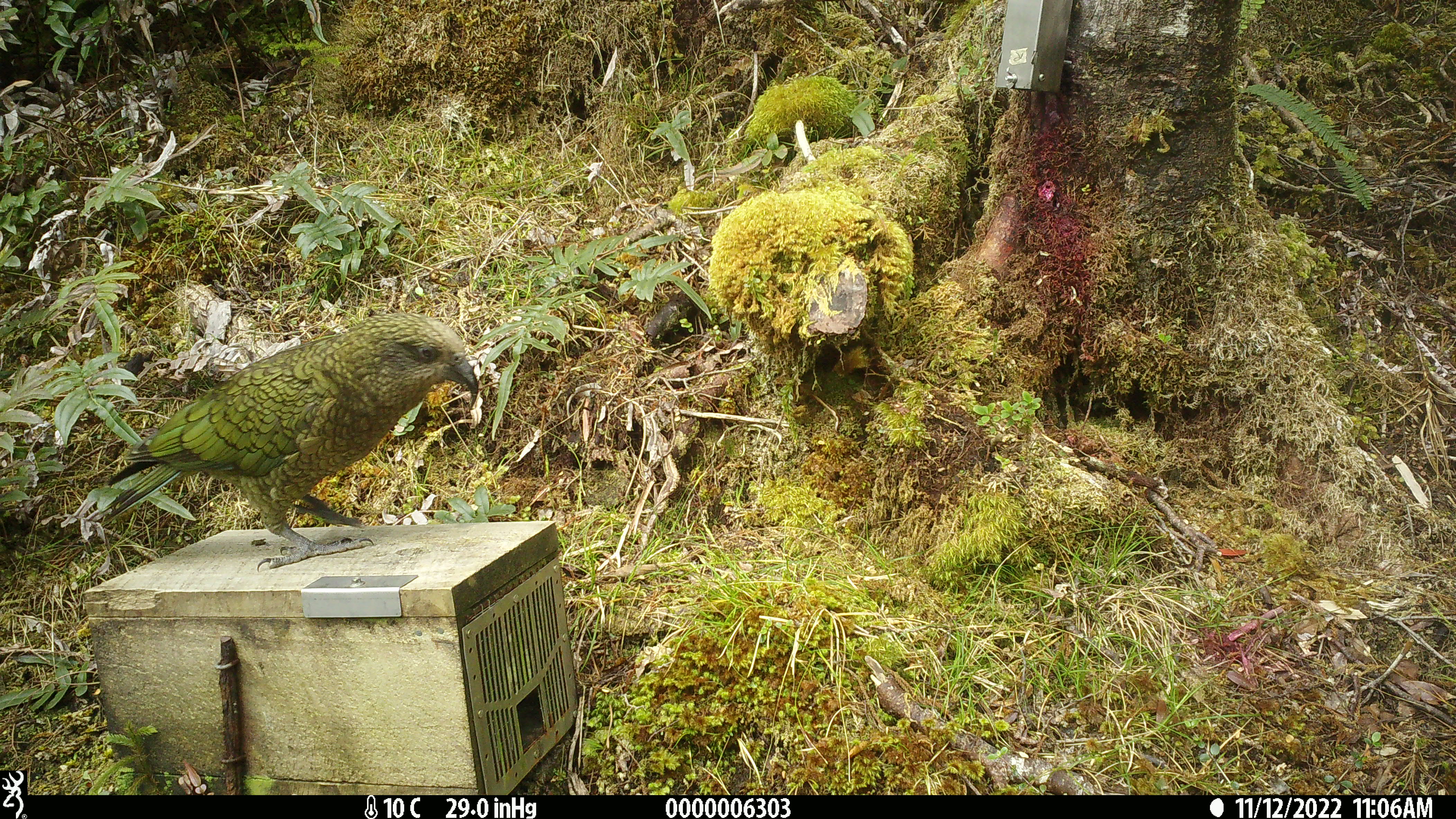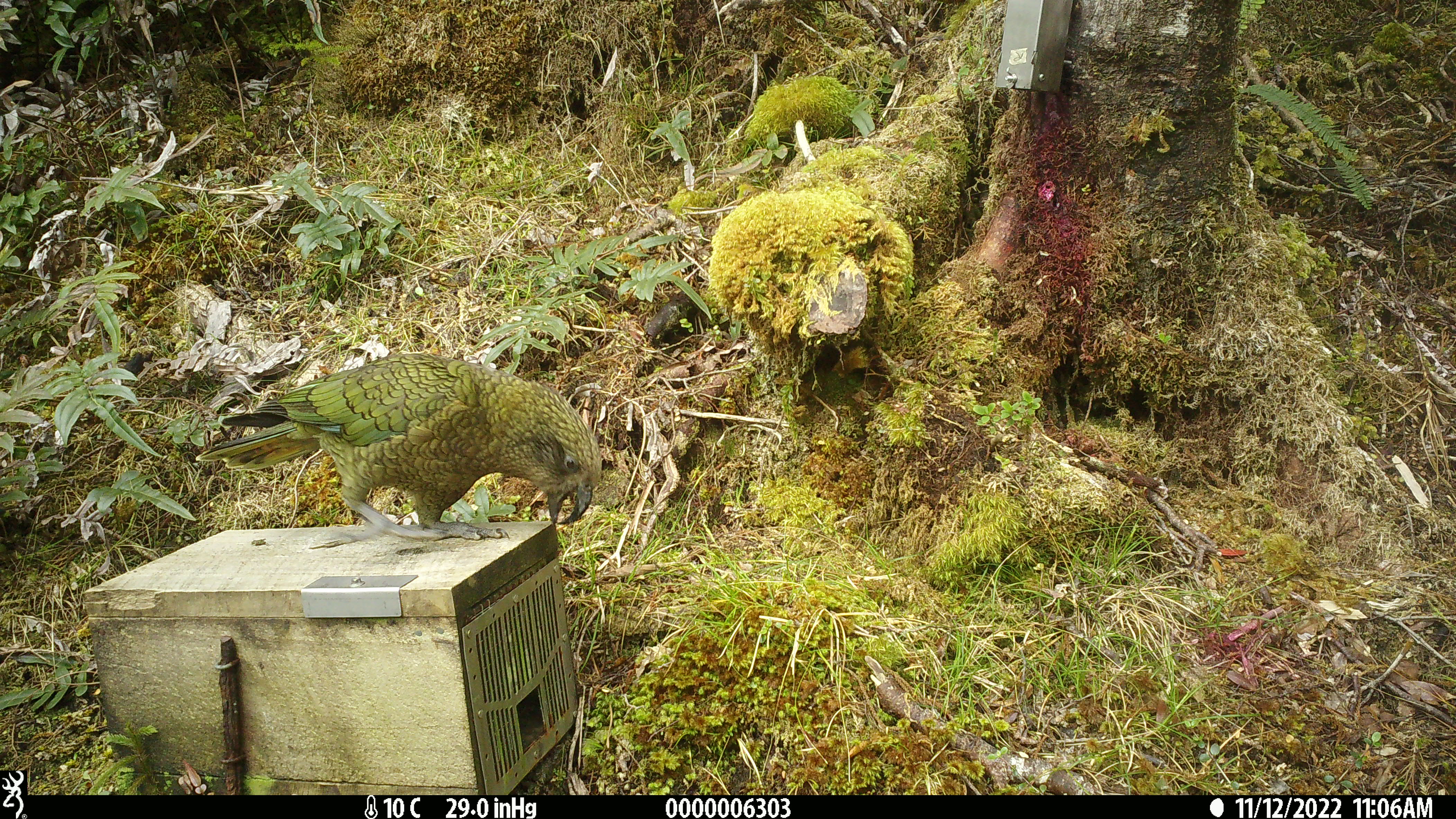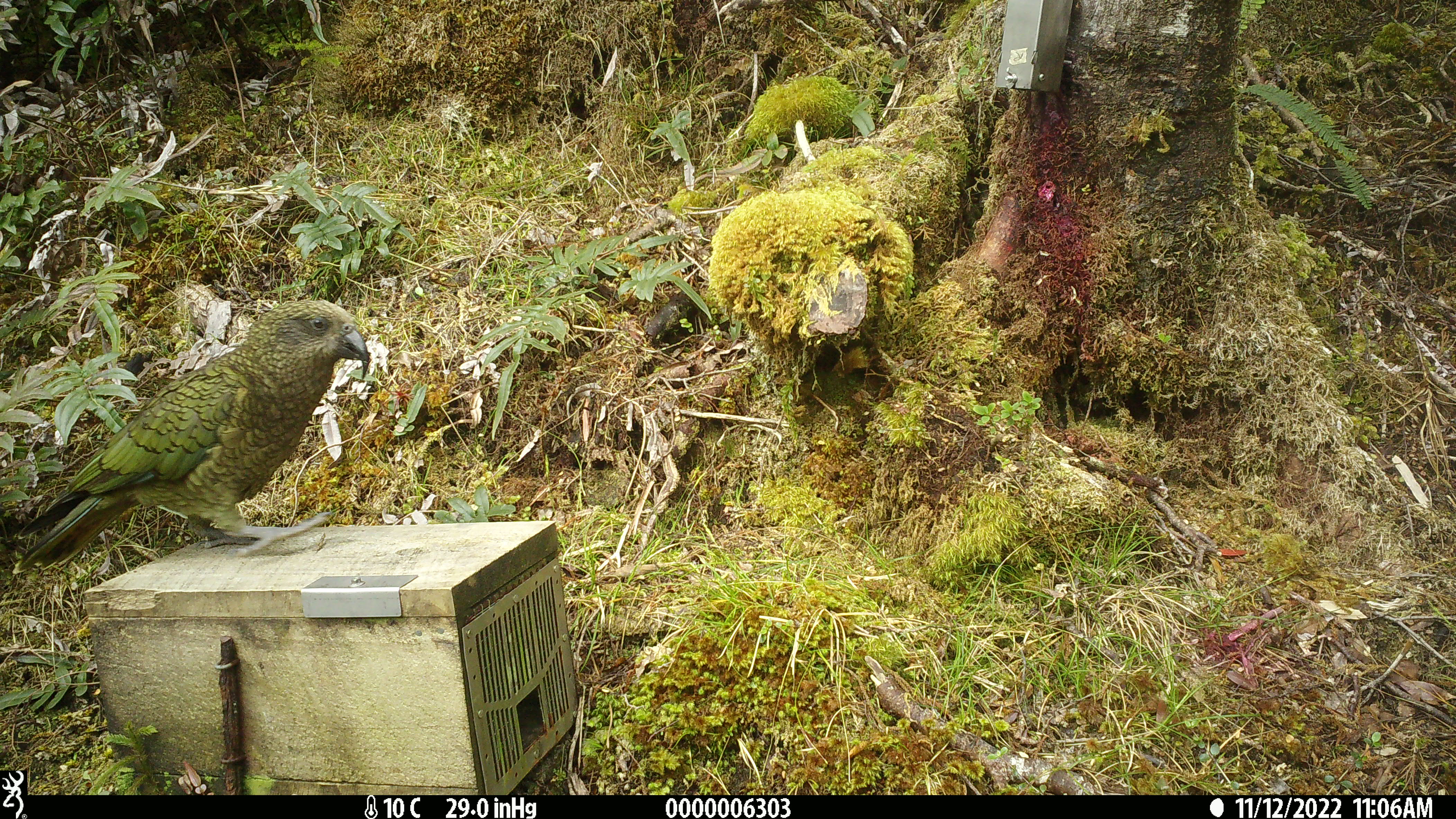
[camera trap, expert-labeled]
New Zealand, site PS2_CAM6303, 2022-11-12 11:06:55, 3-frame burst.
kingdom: Animalia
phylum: Chordata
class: Aves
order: Psittaciformes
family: Strigopidae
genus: Nestor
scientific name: Nestor notabilis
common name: kea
Kea (Nestor notabilis).